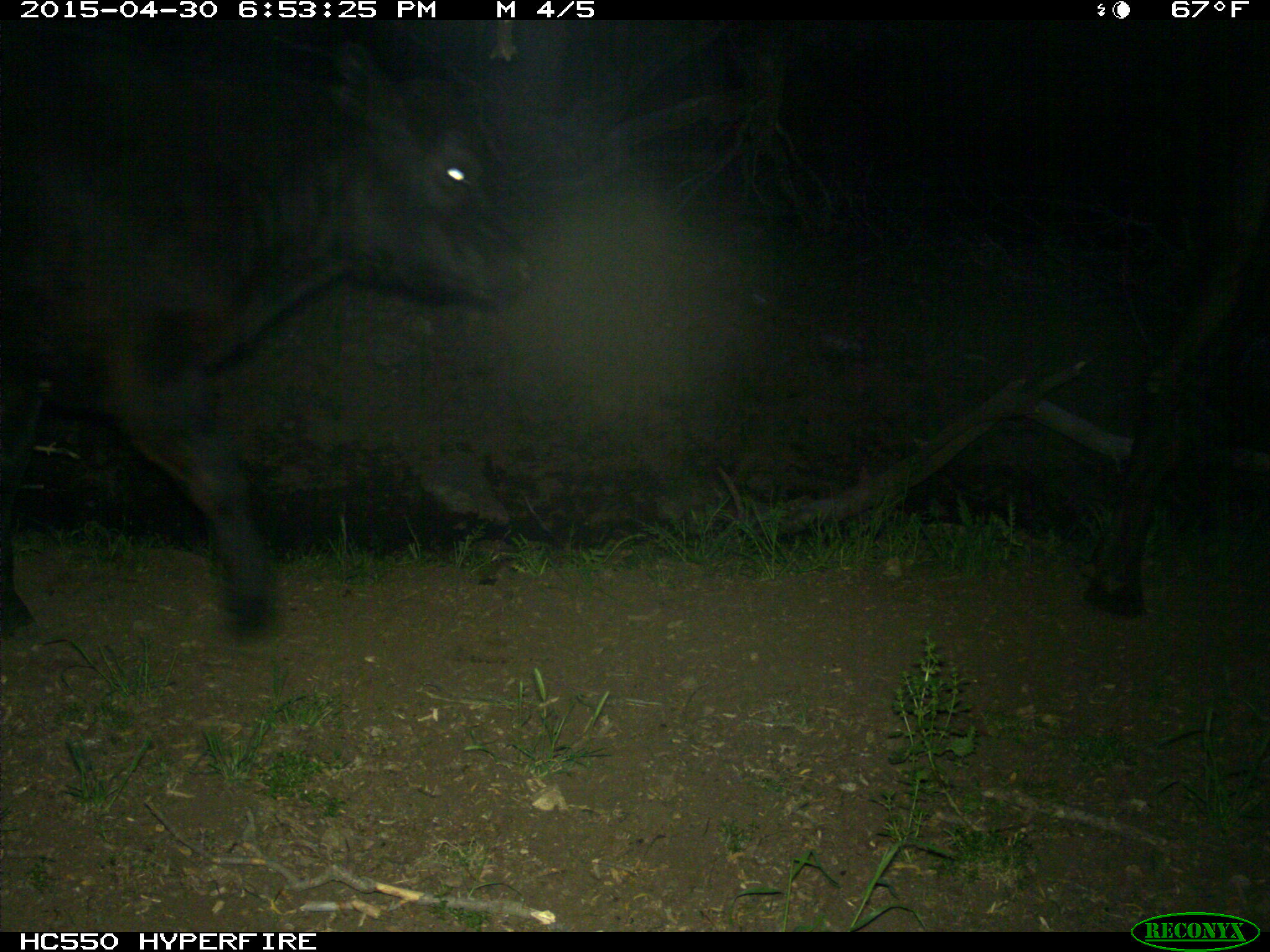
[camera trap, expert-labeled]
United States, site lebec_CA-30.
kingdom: Animalia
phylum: Chordata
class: Mammalia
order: Artiodactyla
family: Bovidae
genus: Bos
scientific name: Bos taurus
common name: domestic cow